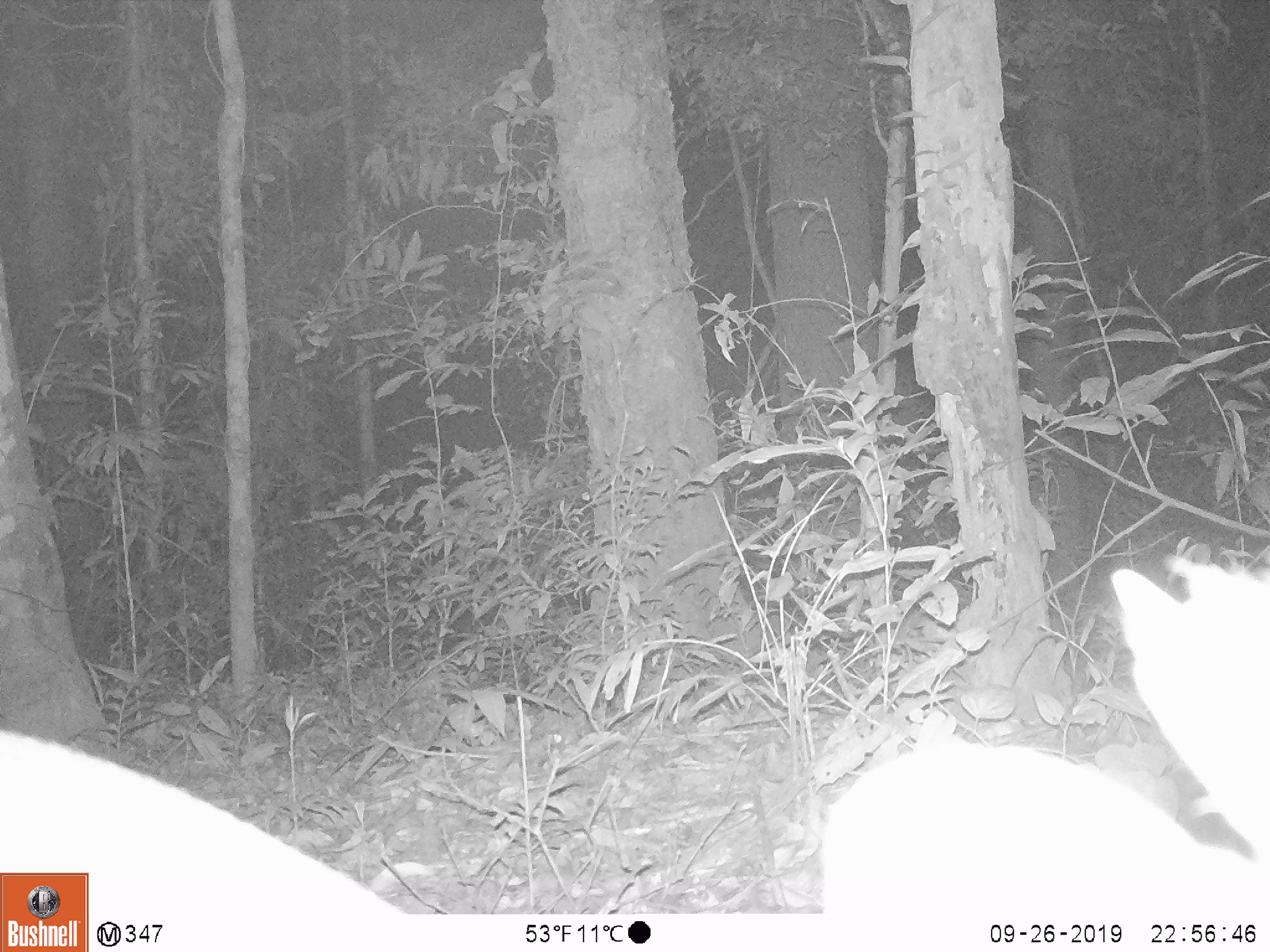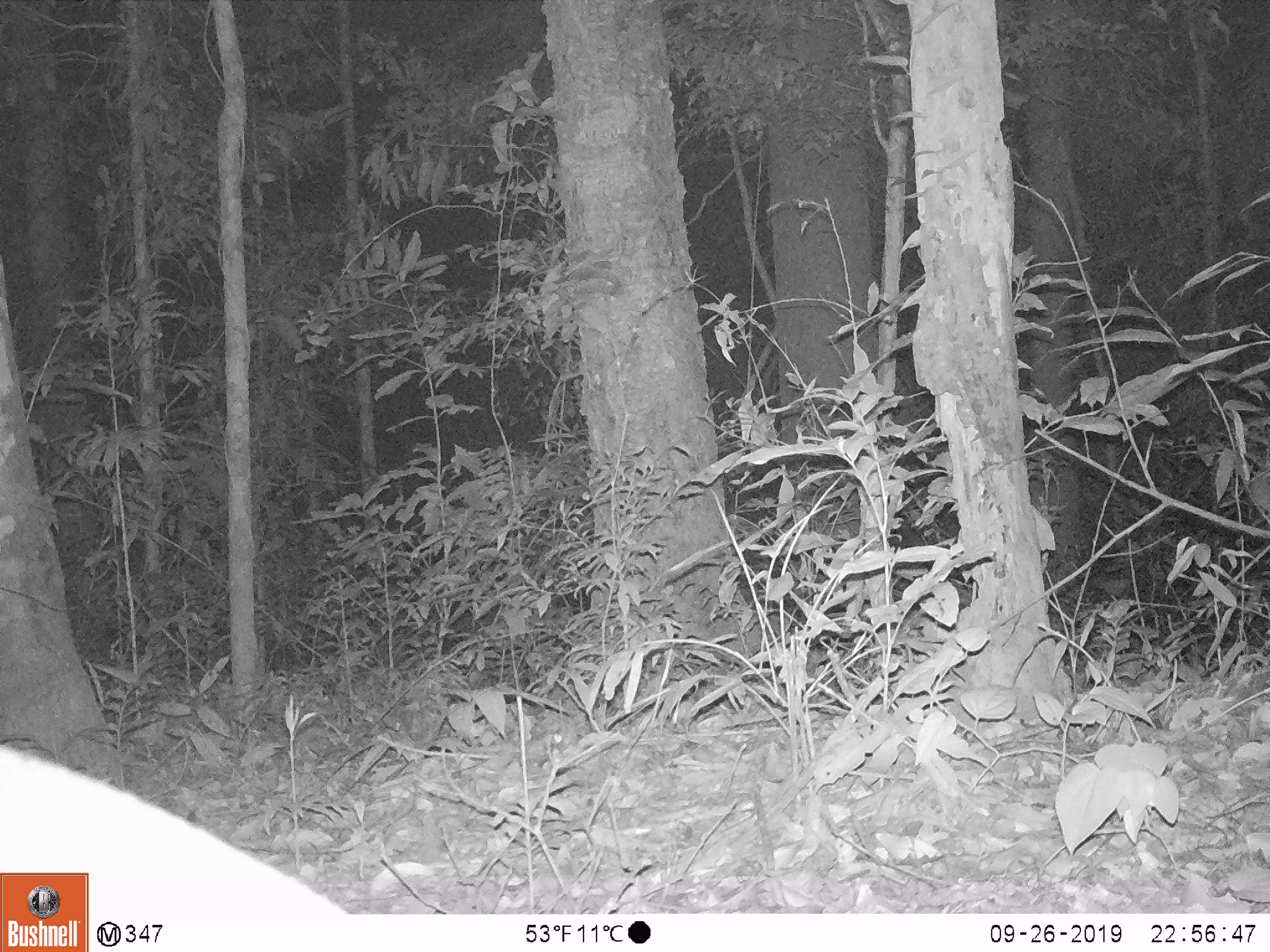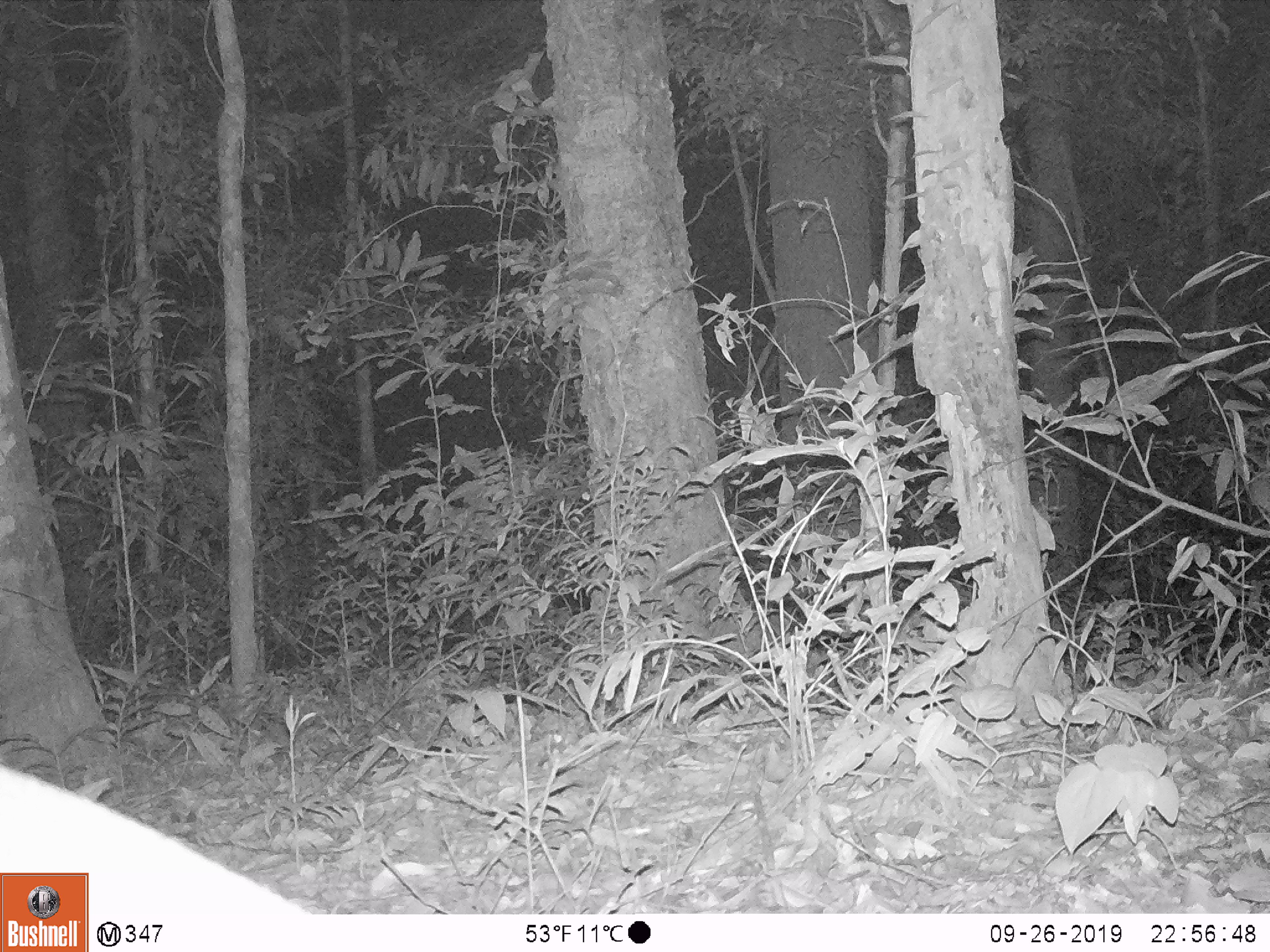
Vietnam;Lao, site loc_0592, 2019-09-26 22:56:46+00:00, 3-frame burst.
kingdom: Animalia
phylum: Chordata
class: Mammalia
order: Artiodactyla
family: Cervidae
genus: Muntiacus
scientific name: Muntiacus rooseveltorum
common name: roosevelt's muntjac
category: roosevelts muntjac group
Roosevelts muntjac group (roosevelt's muntjac) (Muntiacus rooseveltorum). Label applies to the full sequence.